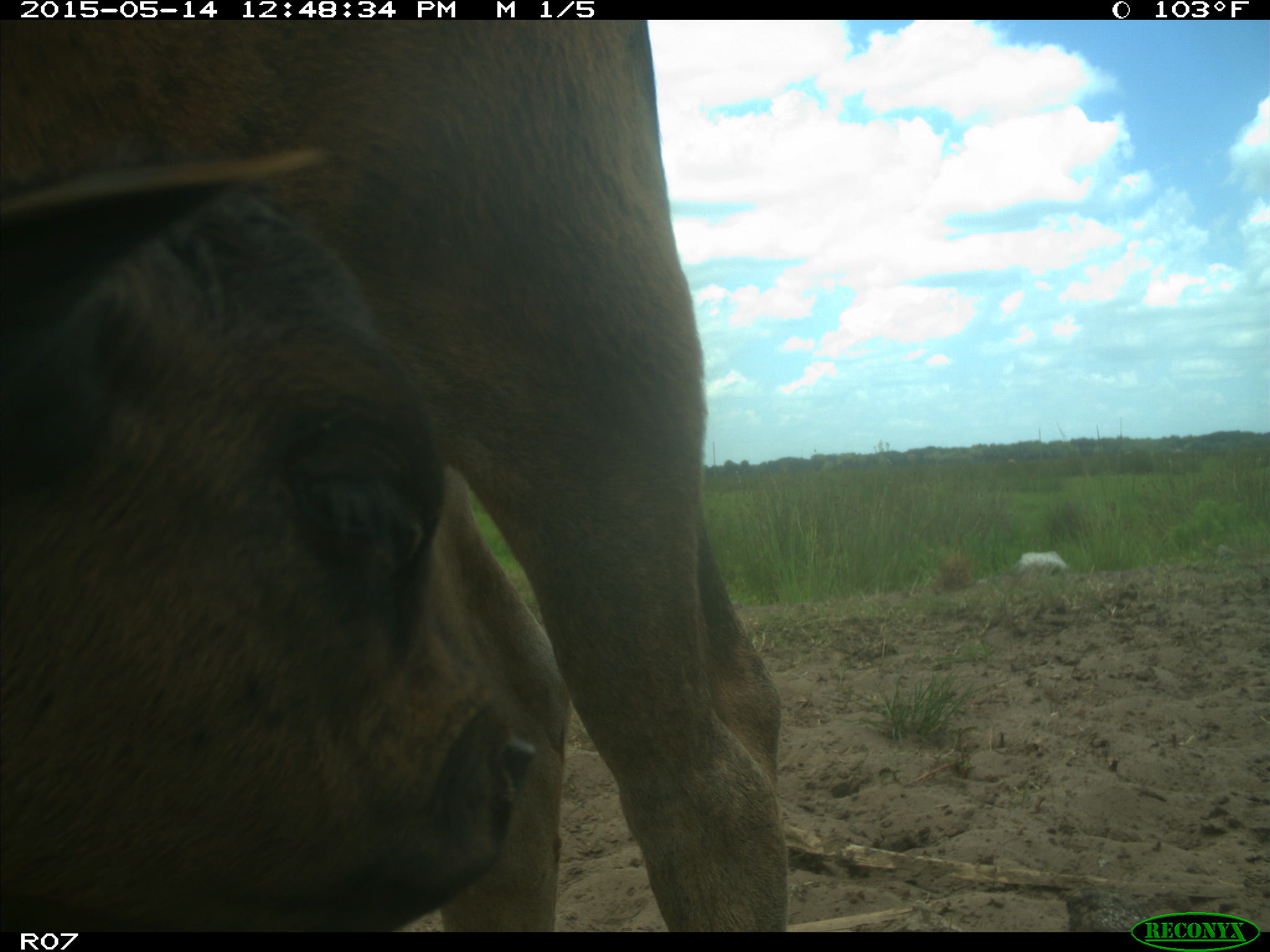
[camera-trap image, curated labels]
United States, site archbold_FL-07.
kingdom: Animalia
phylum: Chordata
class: Mammalia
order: Artiodactyla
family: Bovidae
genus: Bos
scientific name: Bos taurus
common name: domestic cow